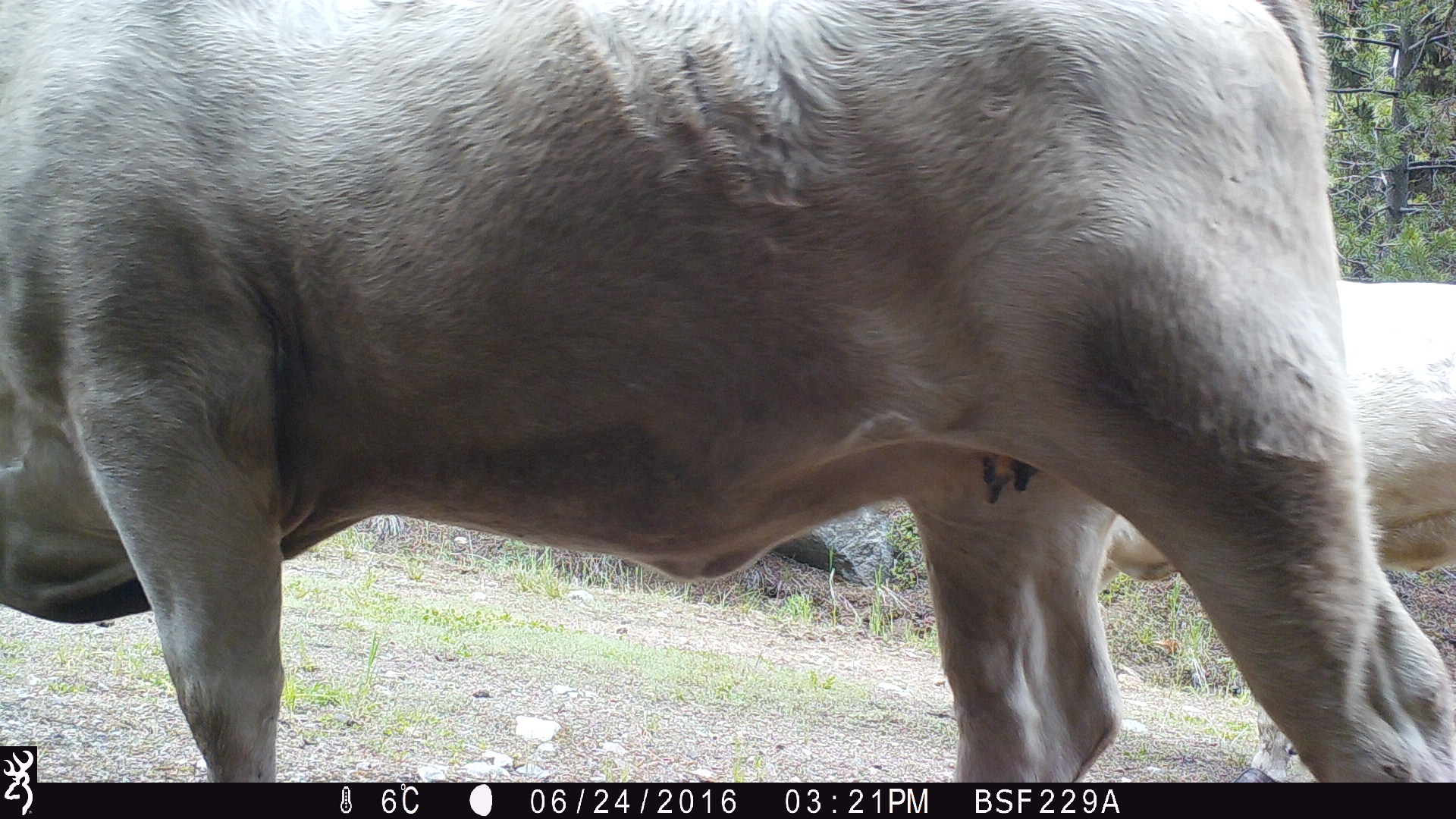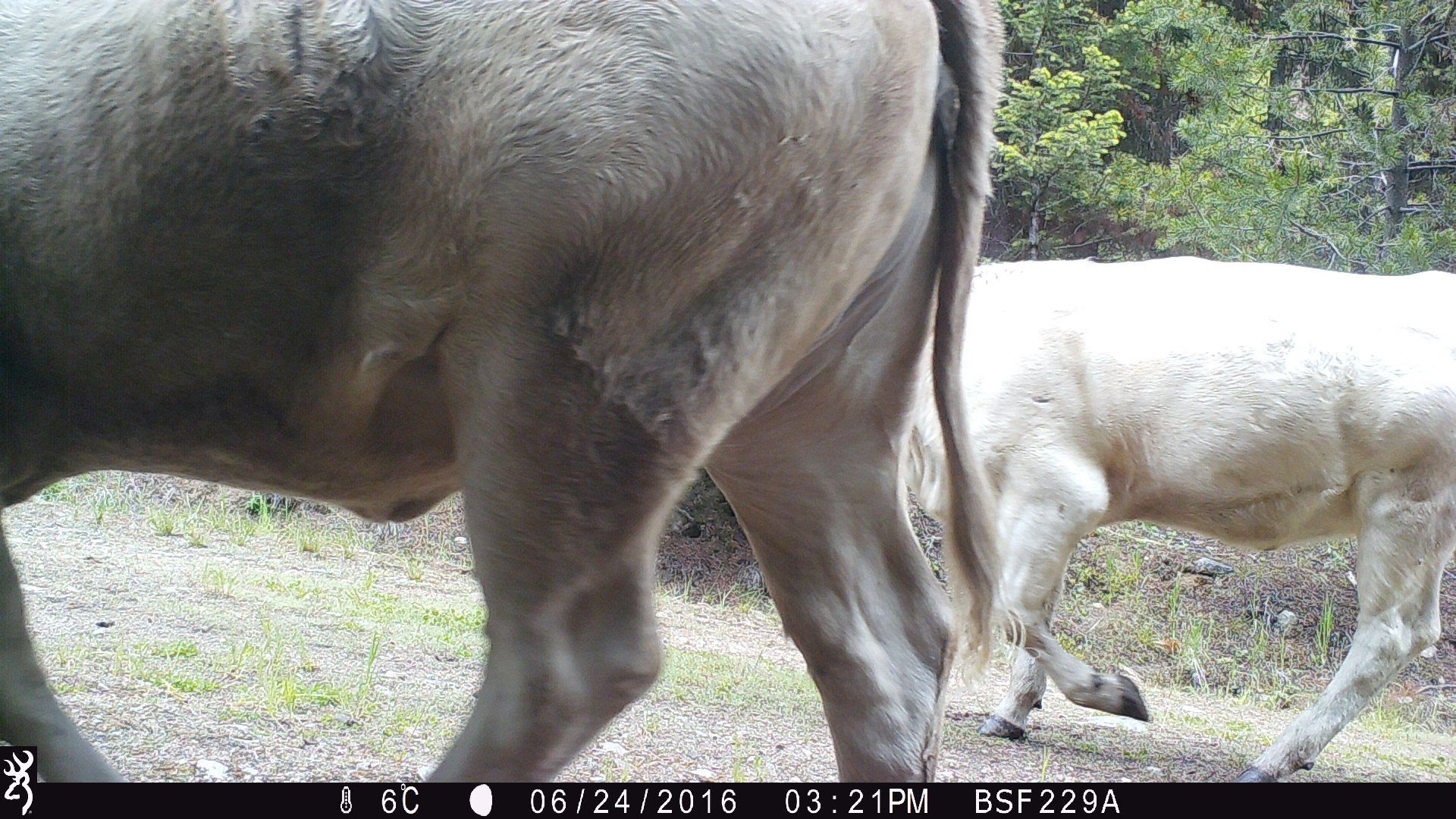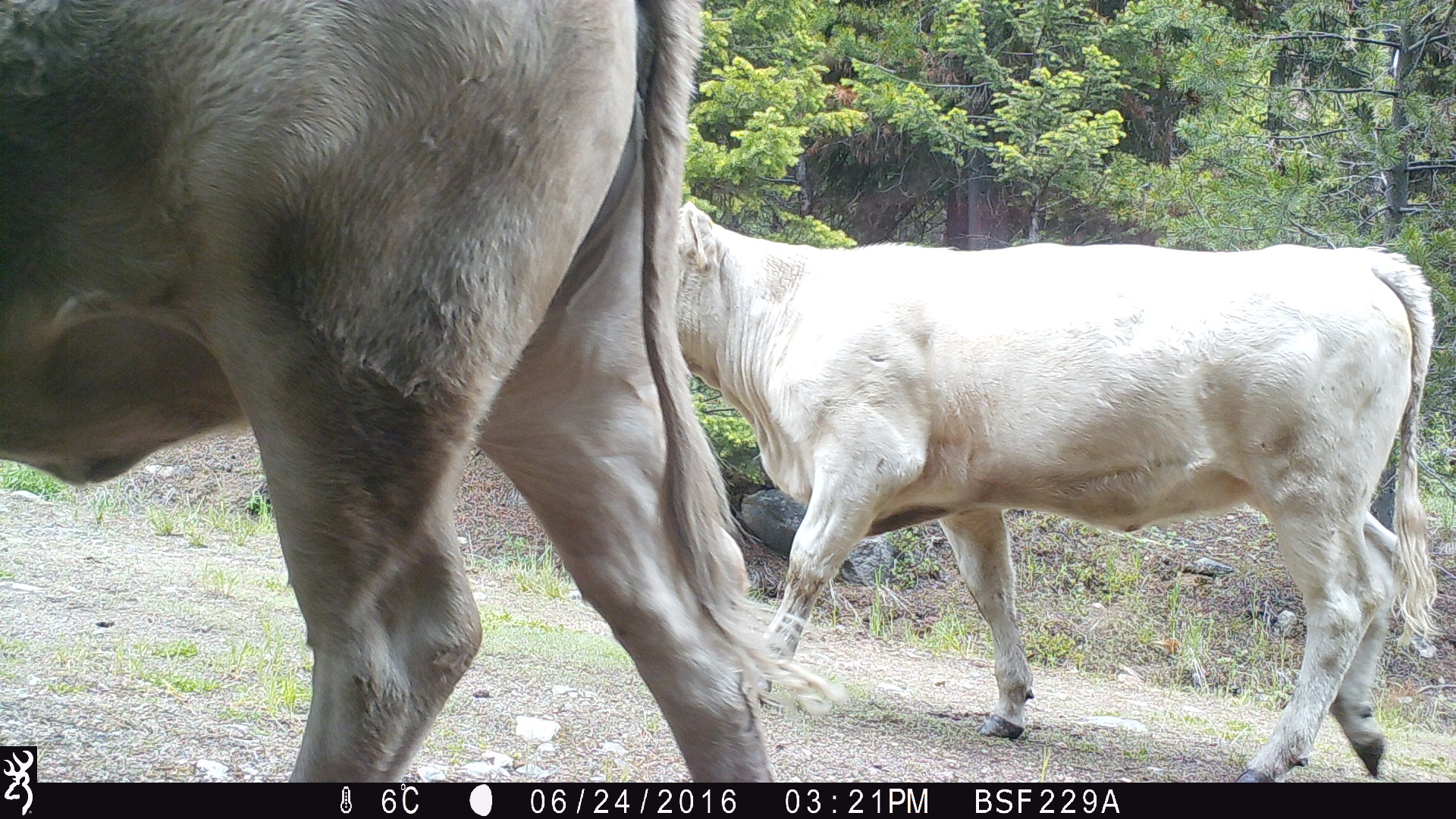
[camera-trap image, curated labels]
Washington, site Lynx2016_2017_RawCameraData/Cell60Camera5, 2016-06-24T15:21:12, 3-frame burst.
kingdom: Animalia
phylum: Chordata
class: Mammalia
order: Artiodactyla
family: Bovidae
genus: Bos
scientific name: Bos taurus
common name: domestic cattle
Domestic cattle (Bos taurus). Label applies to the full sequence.